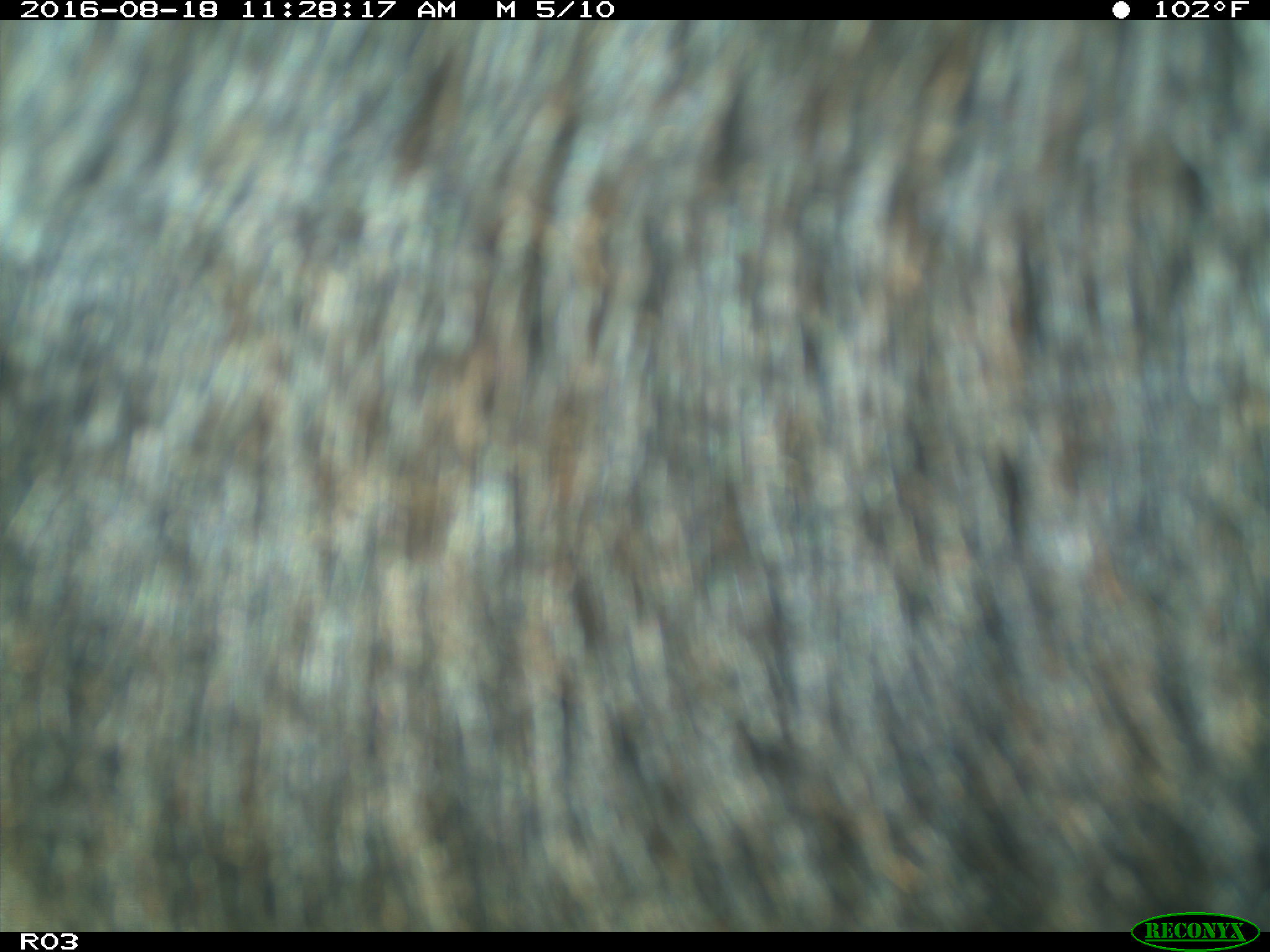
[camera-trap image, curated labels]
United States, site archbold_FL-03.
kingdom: Animalia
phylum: Chordata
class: Mammalia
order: Artiodactyla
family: Bovidae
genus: Bos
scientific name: Bos taurus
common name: domestic cow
Bos taurus (domestic cow).